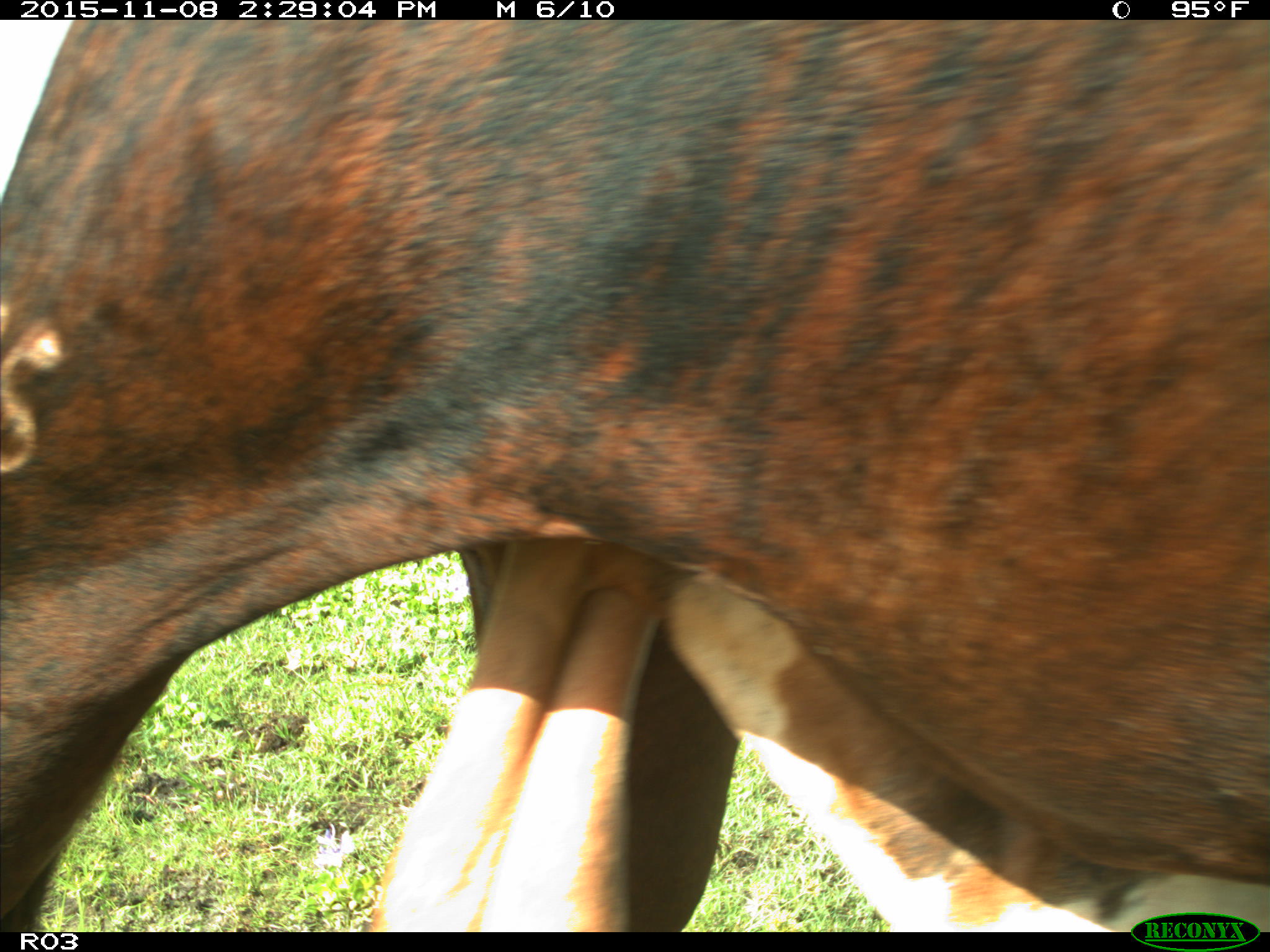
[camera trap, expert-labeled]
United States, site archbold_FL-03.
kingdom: Animalia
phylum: Chordata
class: Mammalia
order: Artiodactyla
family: Bovidae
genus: Bos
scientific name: Bos taurus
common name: domestic cow